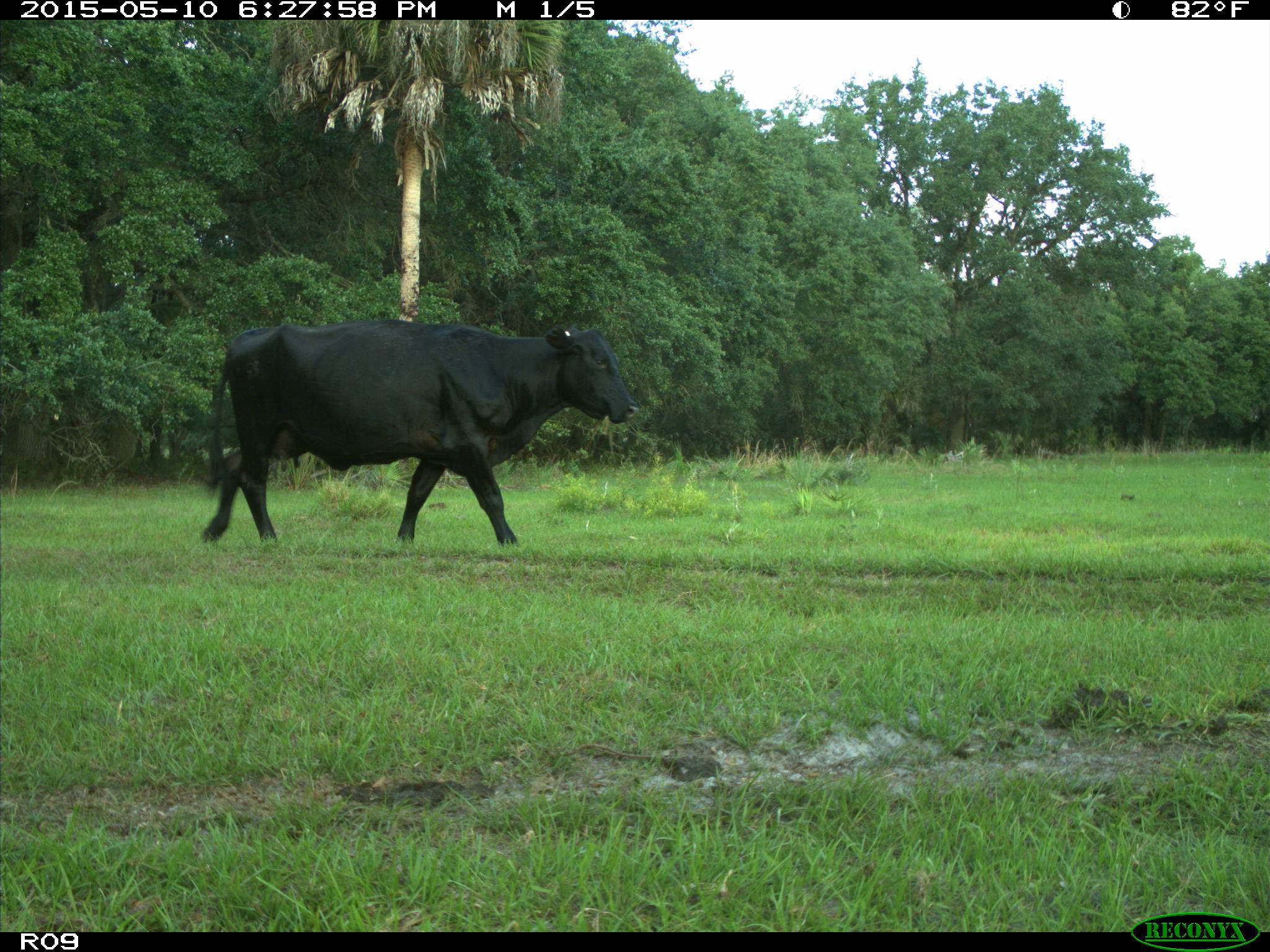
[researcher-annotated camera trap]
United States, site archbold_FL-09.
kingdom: Animalia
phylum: Chordata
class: Mammalia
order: Artiodactyla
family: Bovidae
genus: Bos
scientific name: Bos taurus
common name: domestic cow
Bos taurus (domestic cow).